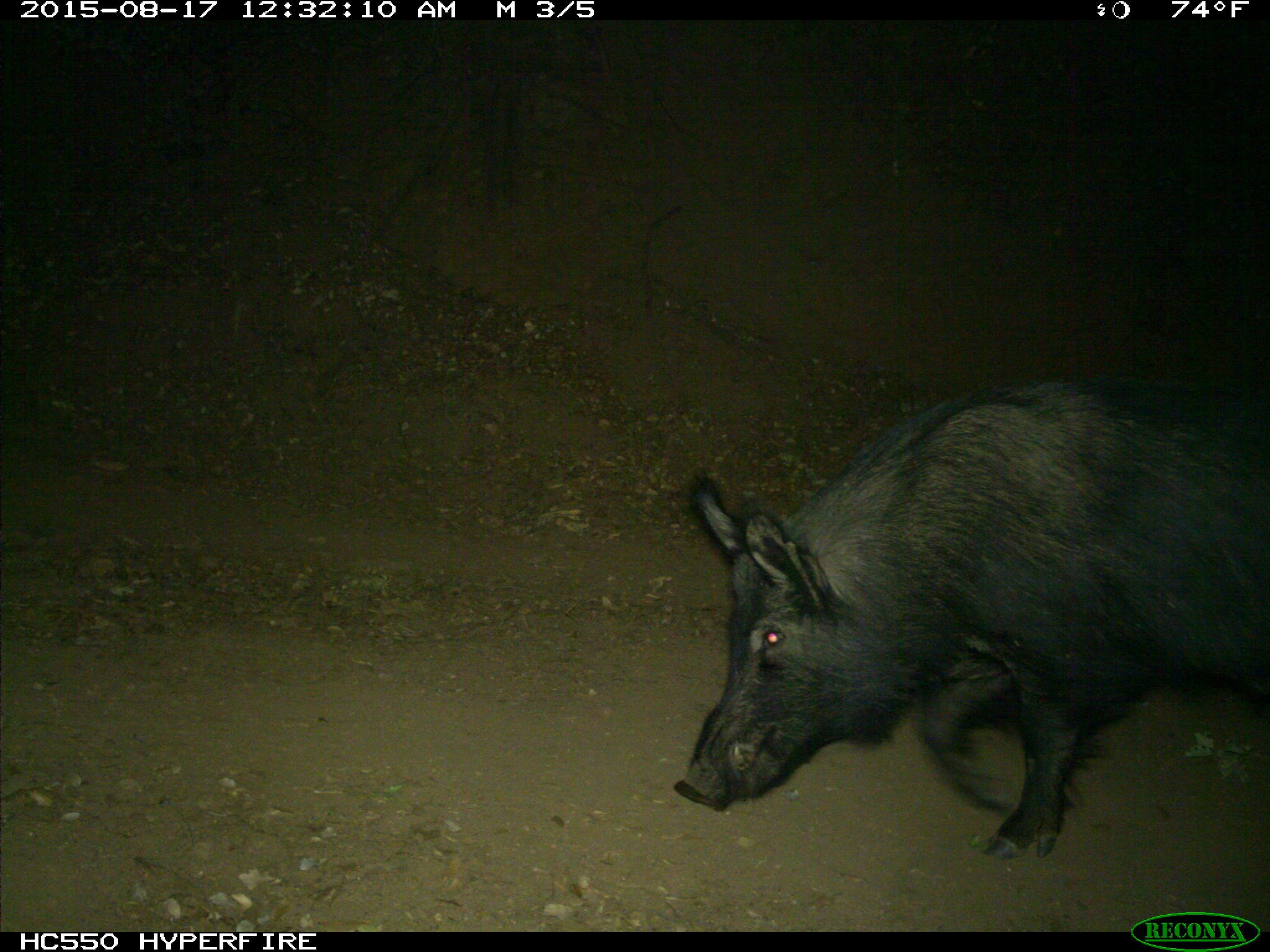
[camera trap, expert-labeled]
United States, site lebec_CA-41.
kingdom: Animalia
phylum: Chordata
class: Mammalia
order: Artiodactyla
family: Suidae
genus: Sus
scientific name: Sus scrofa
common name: wild boar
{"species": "Sus scrofa (wild boar)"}